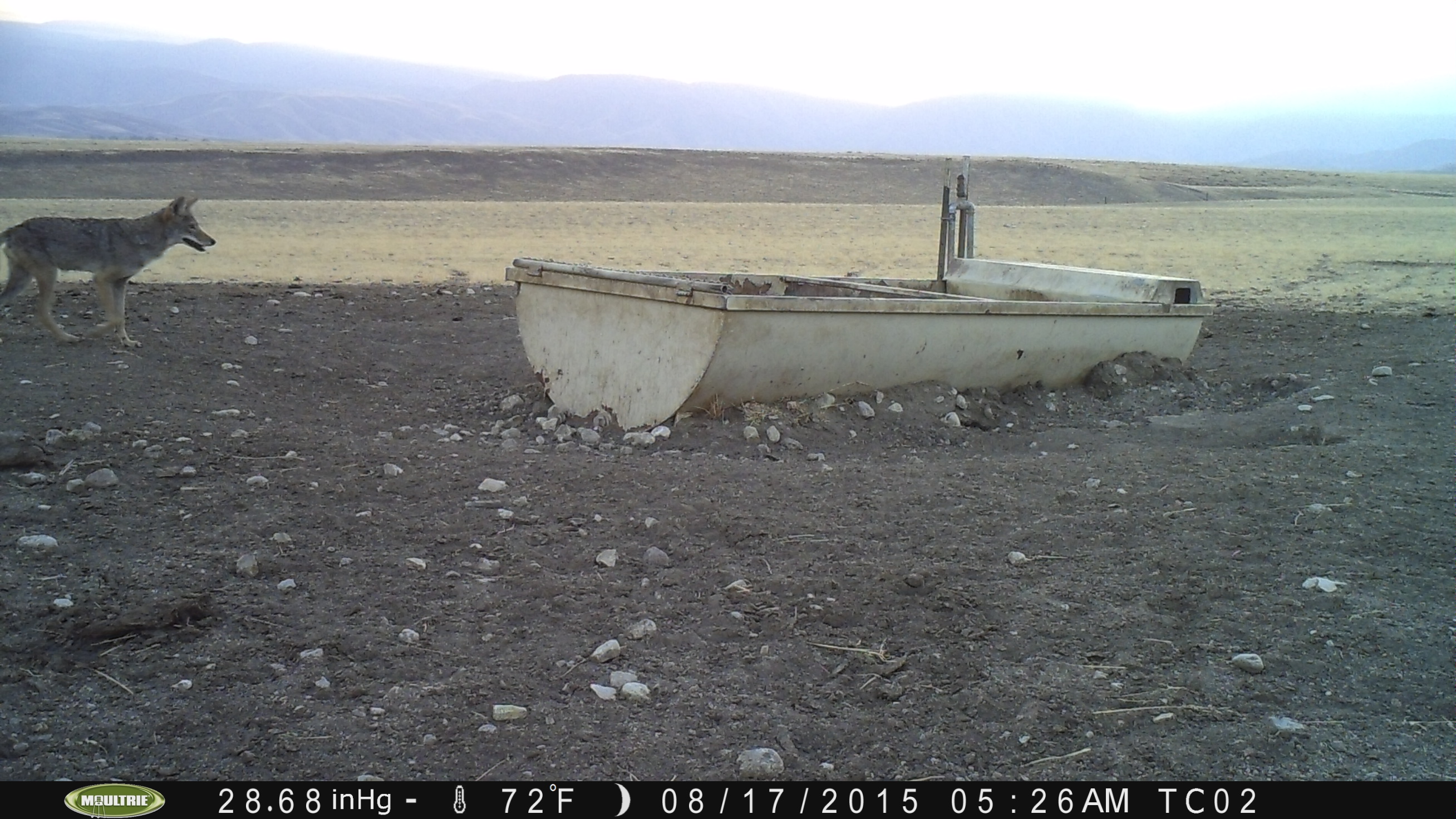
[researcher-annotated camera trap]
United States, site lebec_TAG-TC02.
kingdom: Animalia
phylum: Chordata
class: Mammalia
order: Carnivora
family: Canidae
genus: Canis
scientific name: Canis latrans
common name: coyote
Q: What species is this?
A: Canis latrans (coyote).